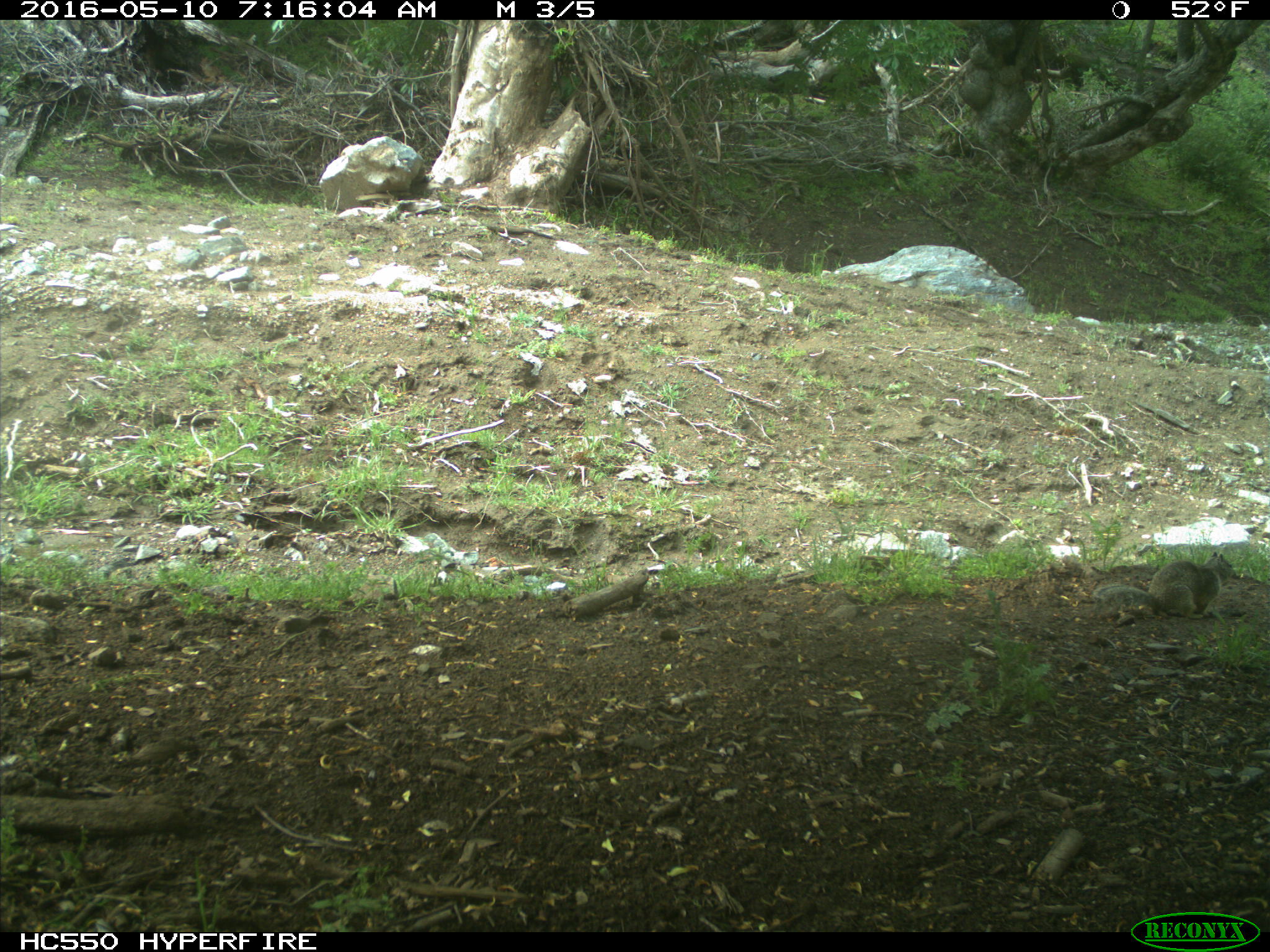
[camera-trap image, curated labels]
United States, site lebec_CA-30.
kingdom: Animalia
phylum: Chordata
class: Mammalia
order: Rodentia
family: Sciuridae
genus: Sciurus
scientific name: Sciurus carolinensis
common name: eastern gray squirrel